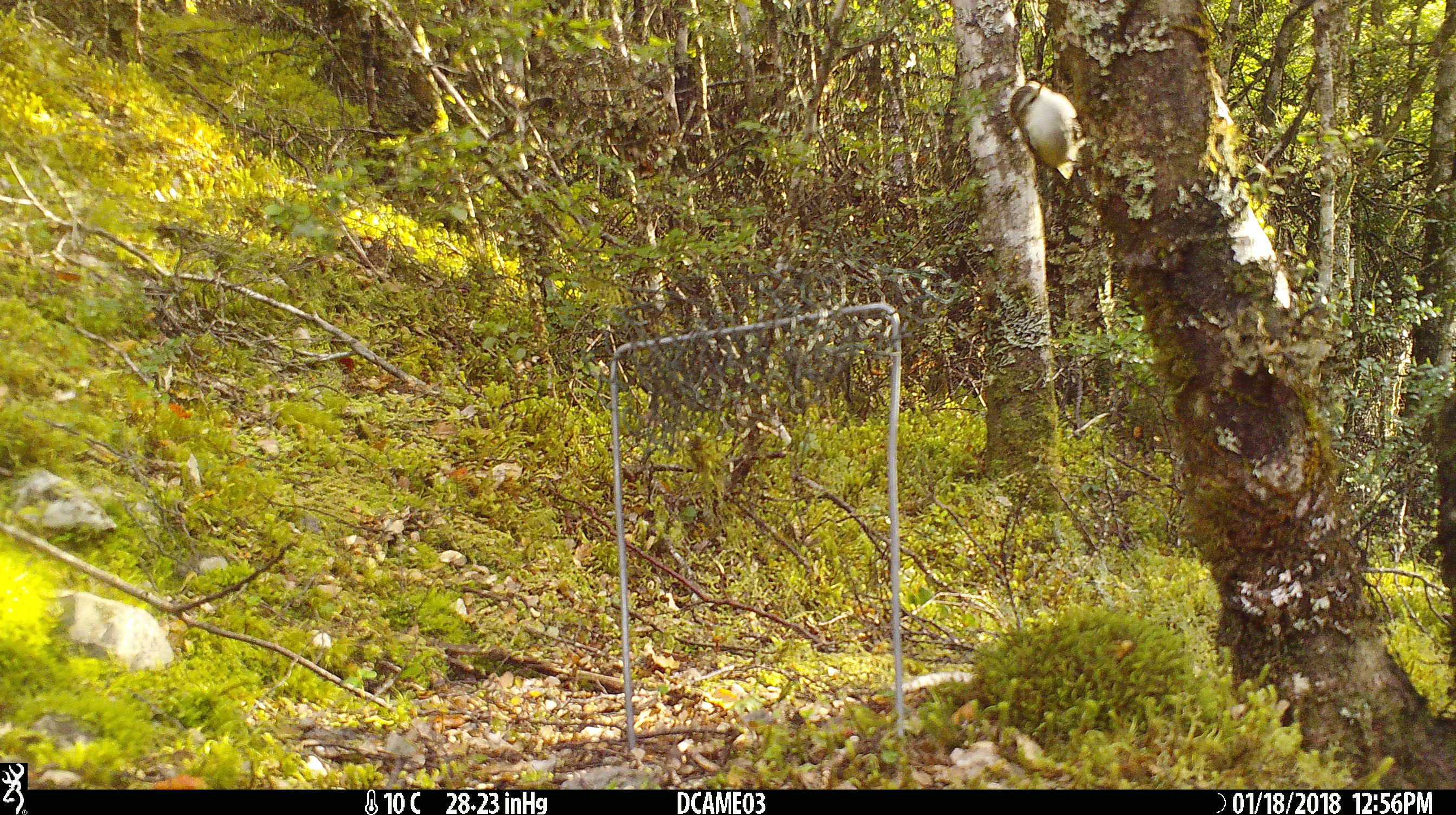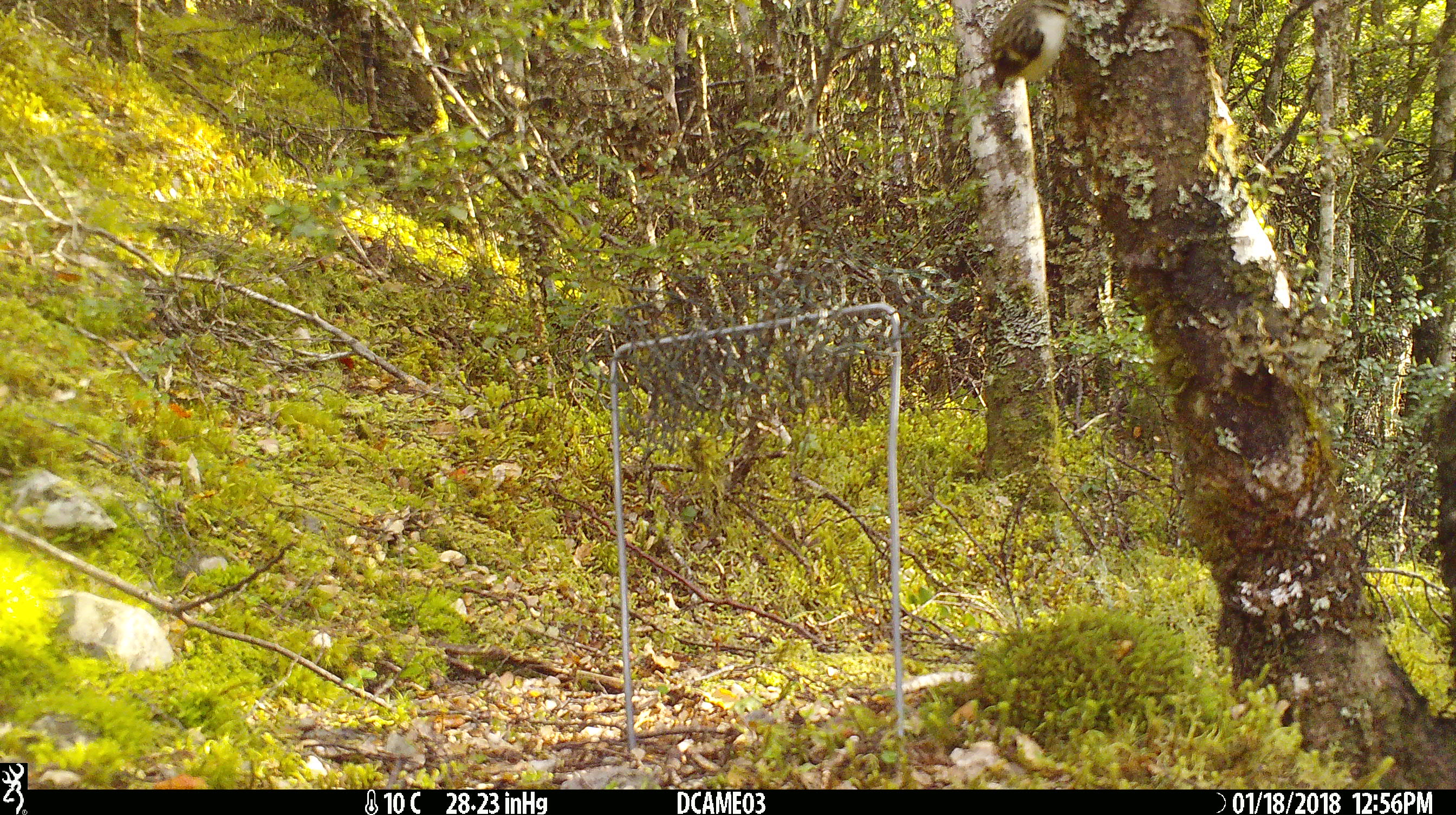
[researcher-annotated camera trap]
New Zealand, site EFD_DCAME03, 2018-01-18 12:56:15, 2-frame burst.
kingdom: Animalia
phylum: Chordata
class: Aves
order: Passeriformes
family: Acanthisittidae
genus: Acanthisitta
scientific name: Acanthisitta chloris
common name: rifleman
Rifleman (Acanthisitta chloris).